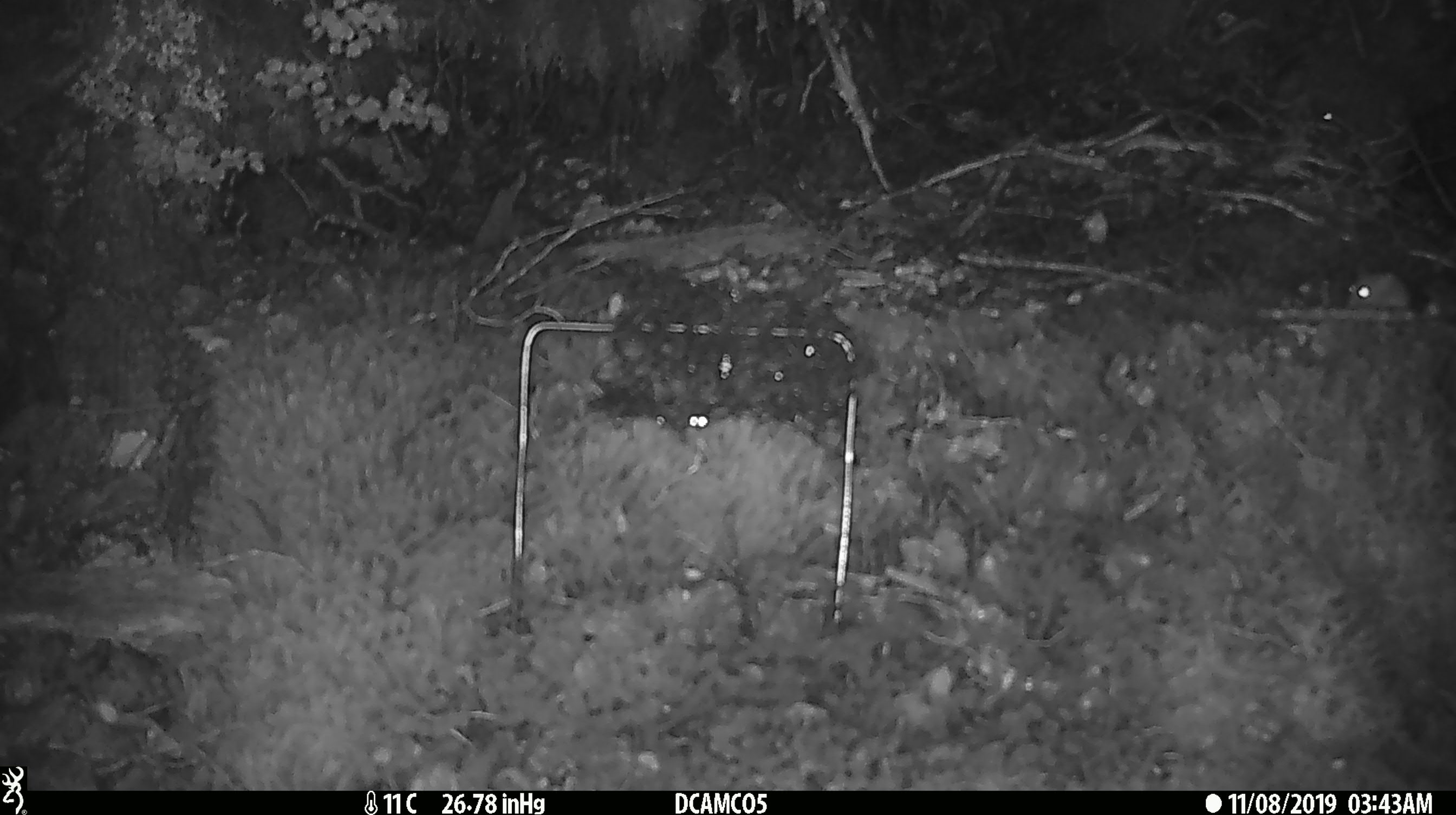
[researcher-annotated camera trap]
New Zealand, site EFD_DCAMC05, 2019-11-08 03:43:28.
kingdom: Animalia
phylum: Chordata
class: Mammalia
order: Rodentia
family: Muridae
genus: Mus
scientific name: Mus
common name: mouse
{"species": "mouse (Mus)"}